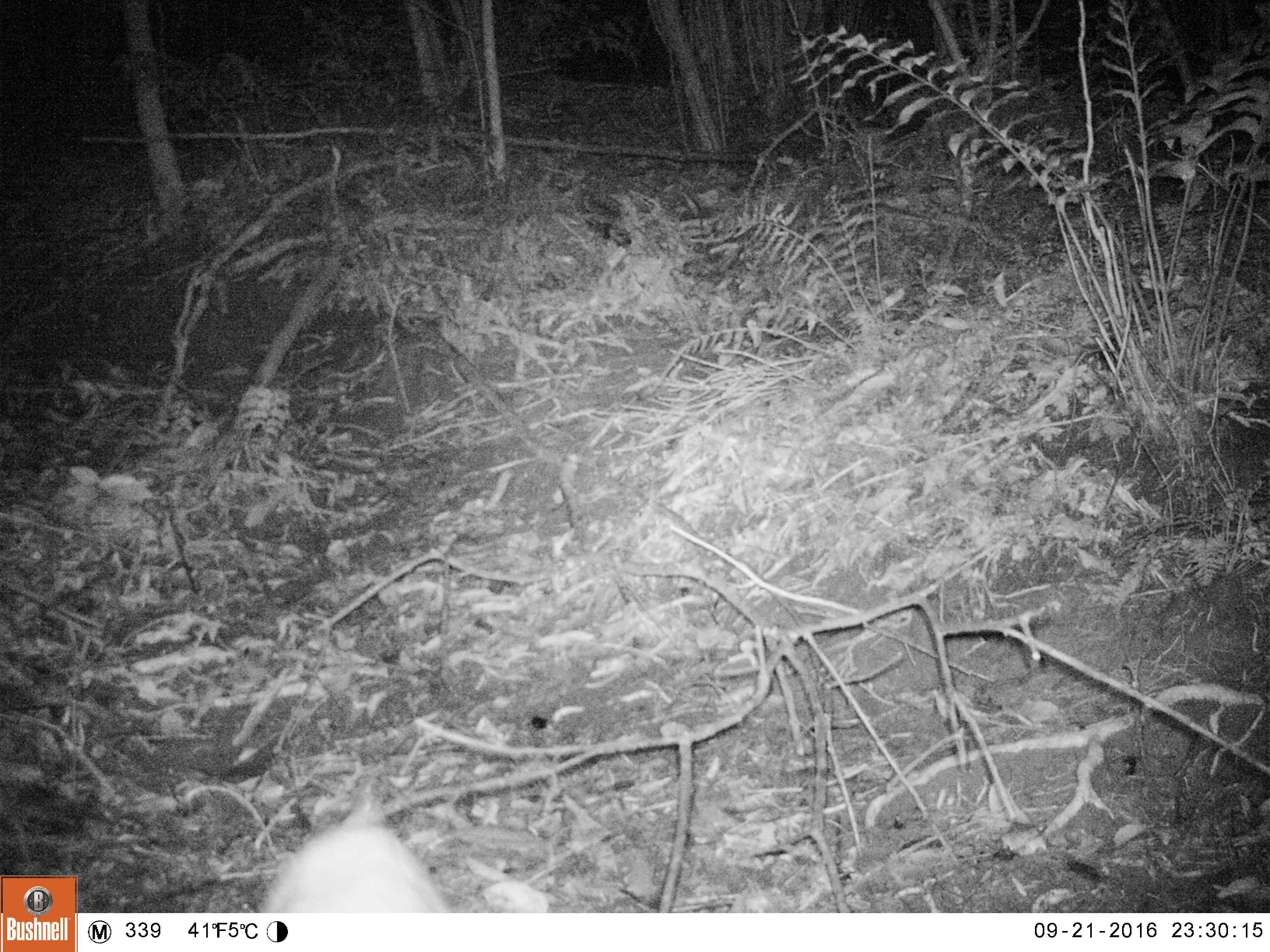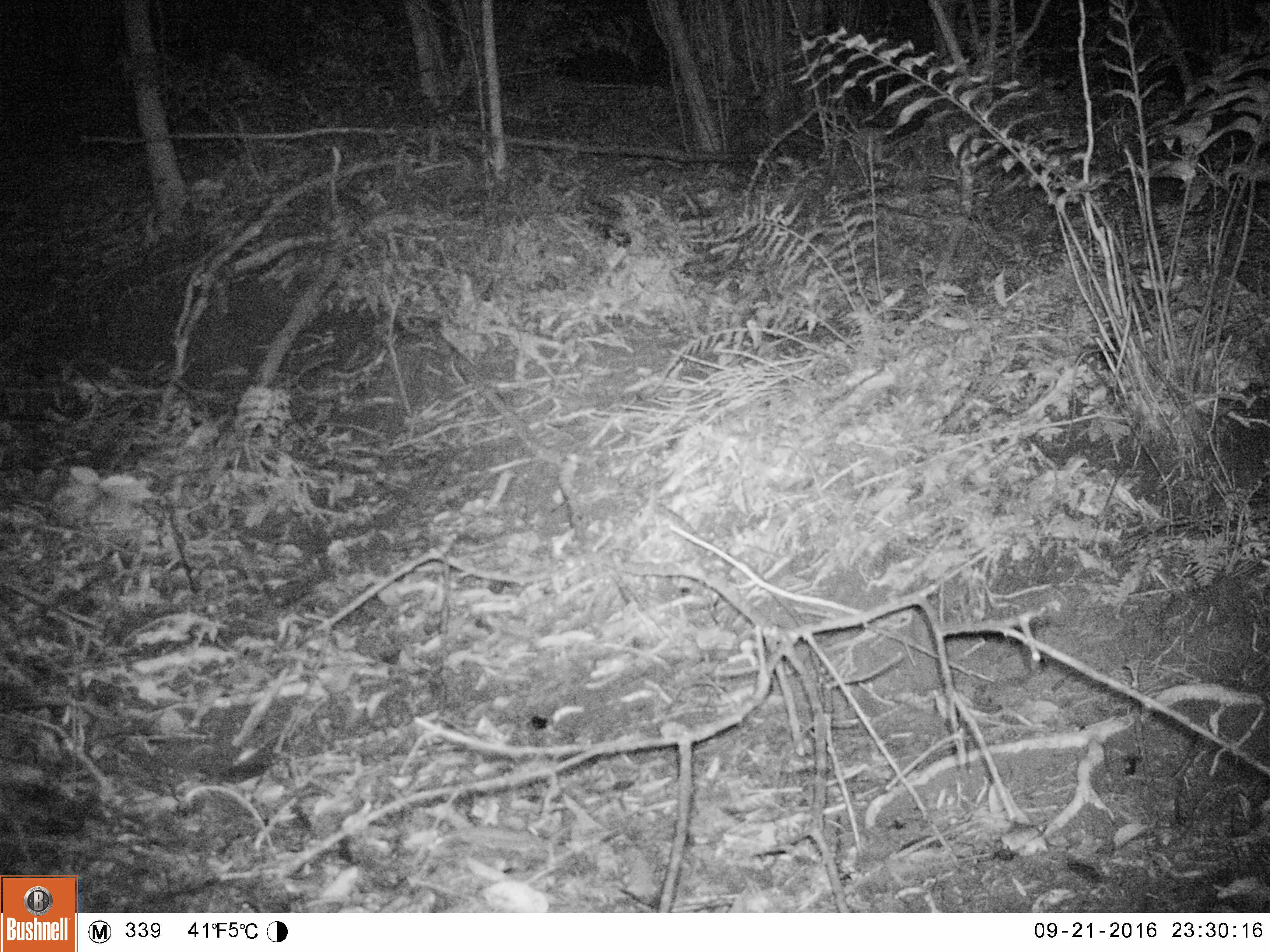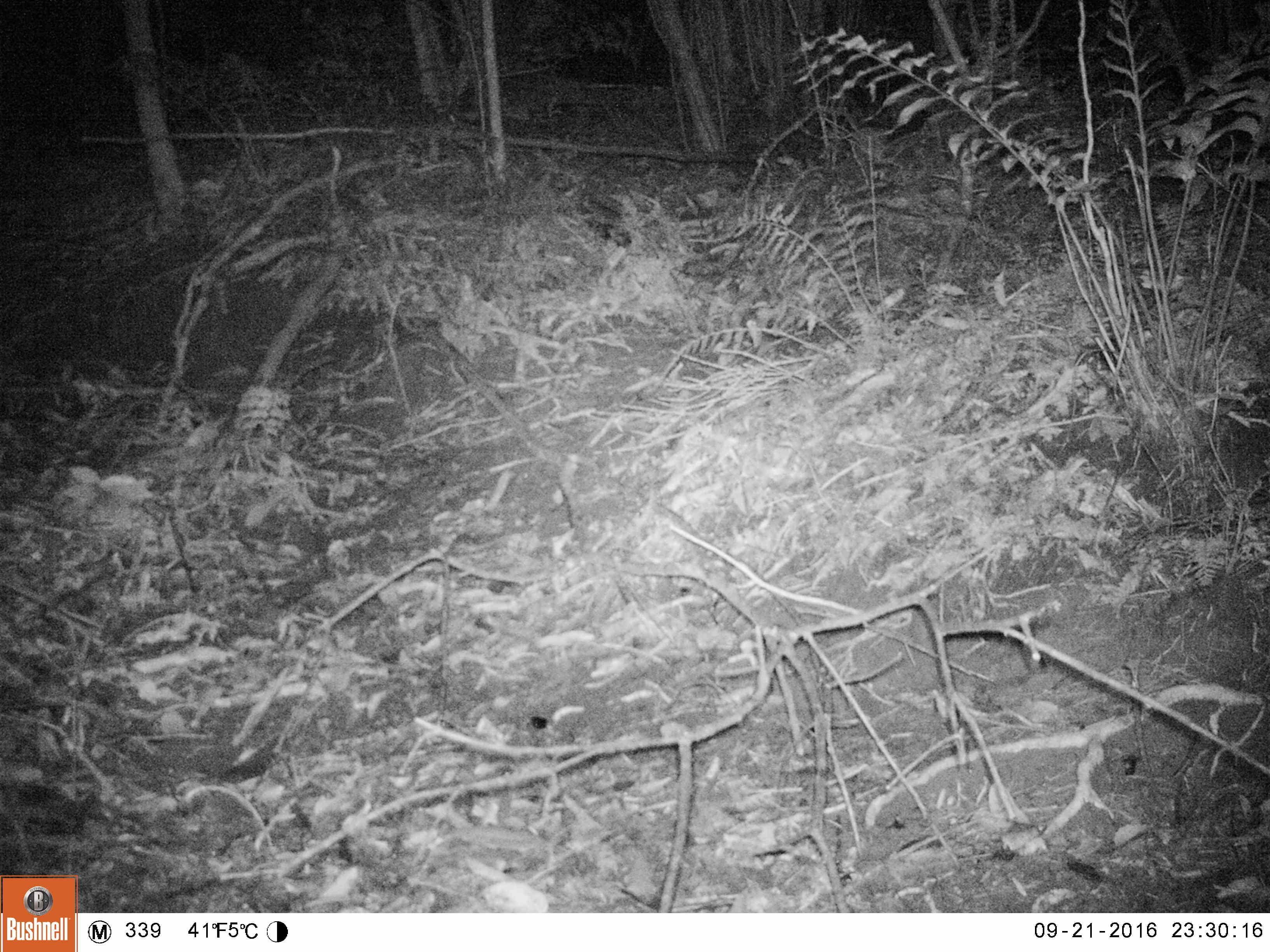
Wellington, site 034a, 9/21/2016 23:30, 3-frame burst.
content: unidentified animal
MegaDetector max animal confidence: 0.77